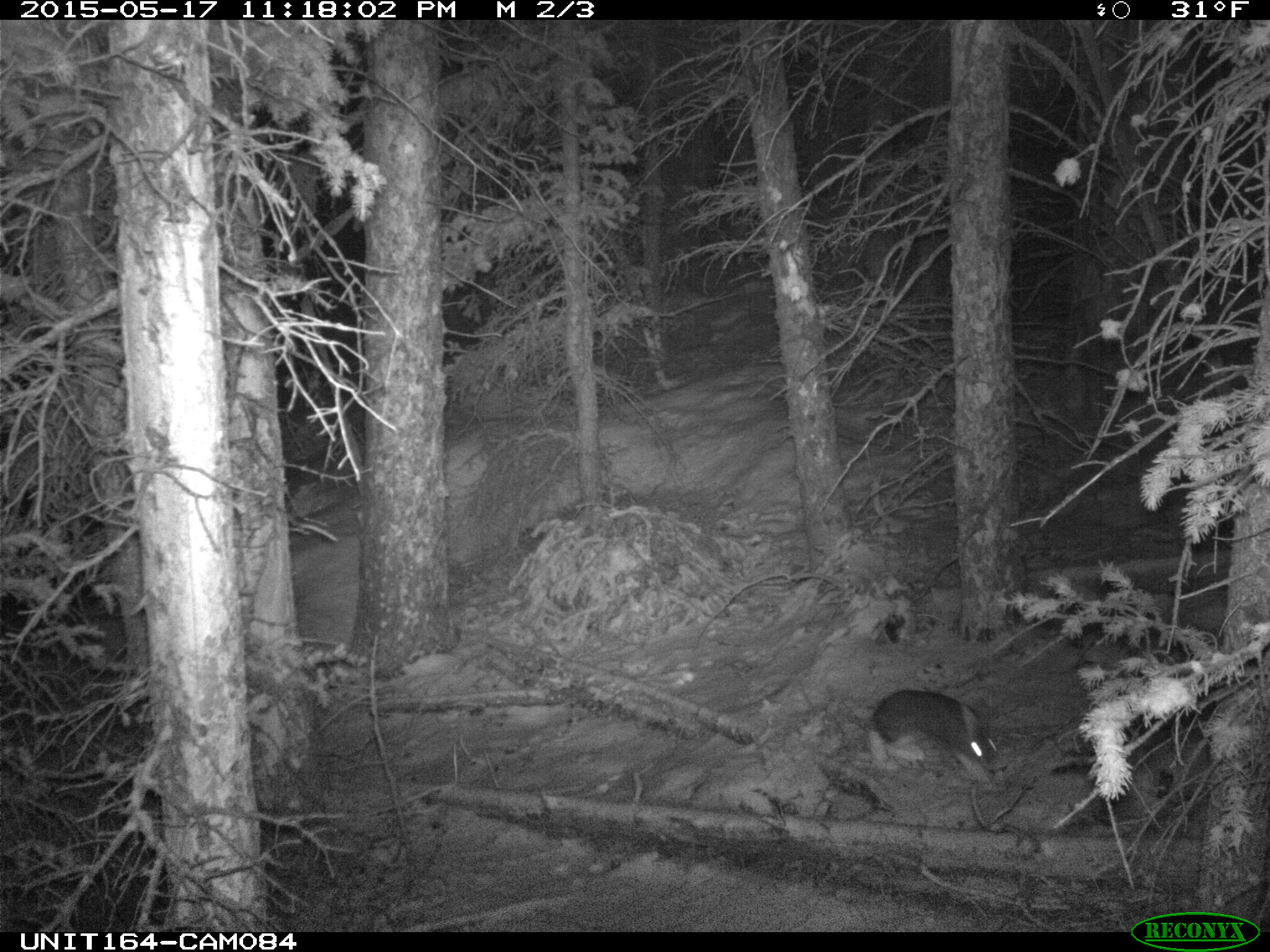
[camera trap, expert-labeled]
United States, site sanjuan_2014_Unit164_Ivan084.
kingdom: Animalia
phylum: Chordata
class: Mammalia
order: Lagomorpha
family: Leporidae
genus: Lepus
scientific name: Lepus americanus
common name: snowshoe hare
Lepus americanus (snowshoe hare).